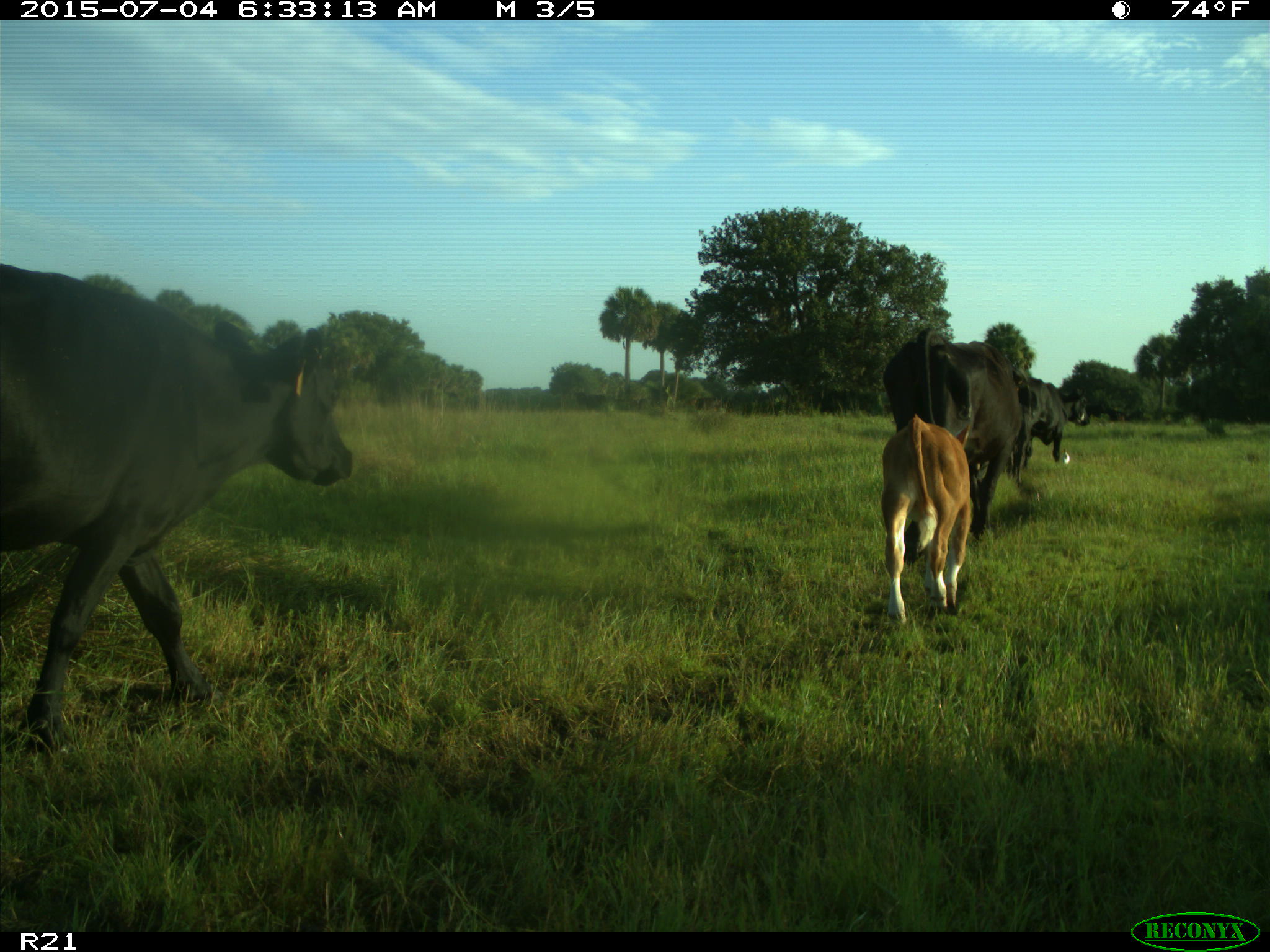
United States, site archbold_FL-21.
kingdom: Animalia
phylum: Chordata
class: Mammalia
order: Artiodactyla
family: Bovidae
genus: Bos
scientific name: Bos taurus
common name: domestic cow